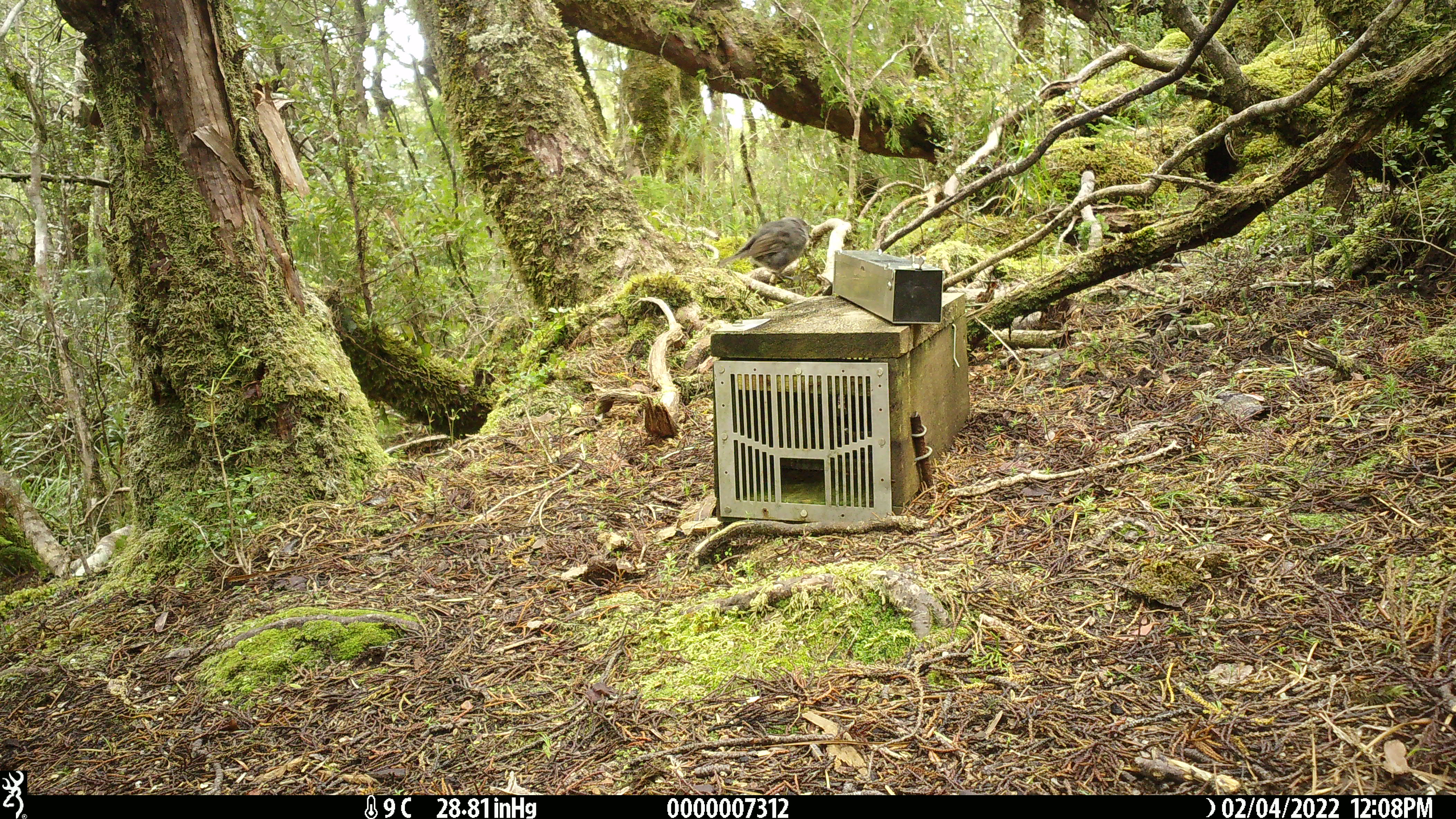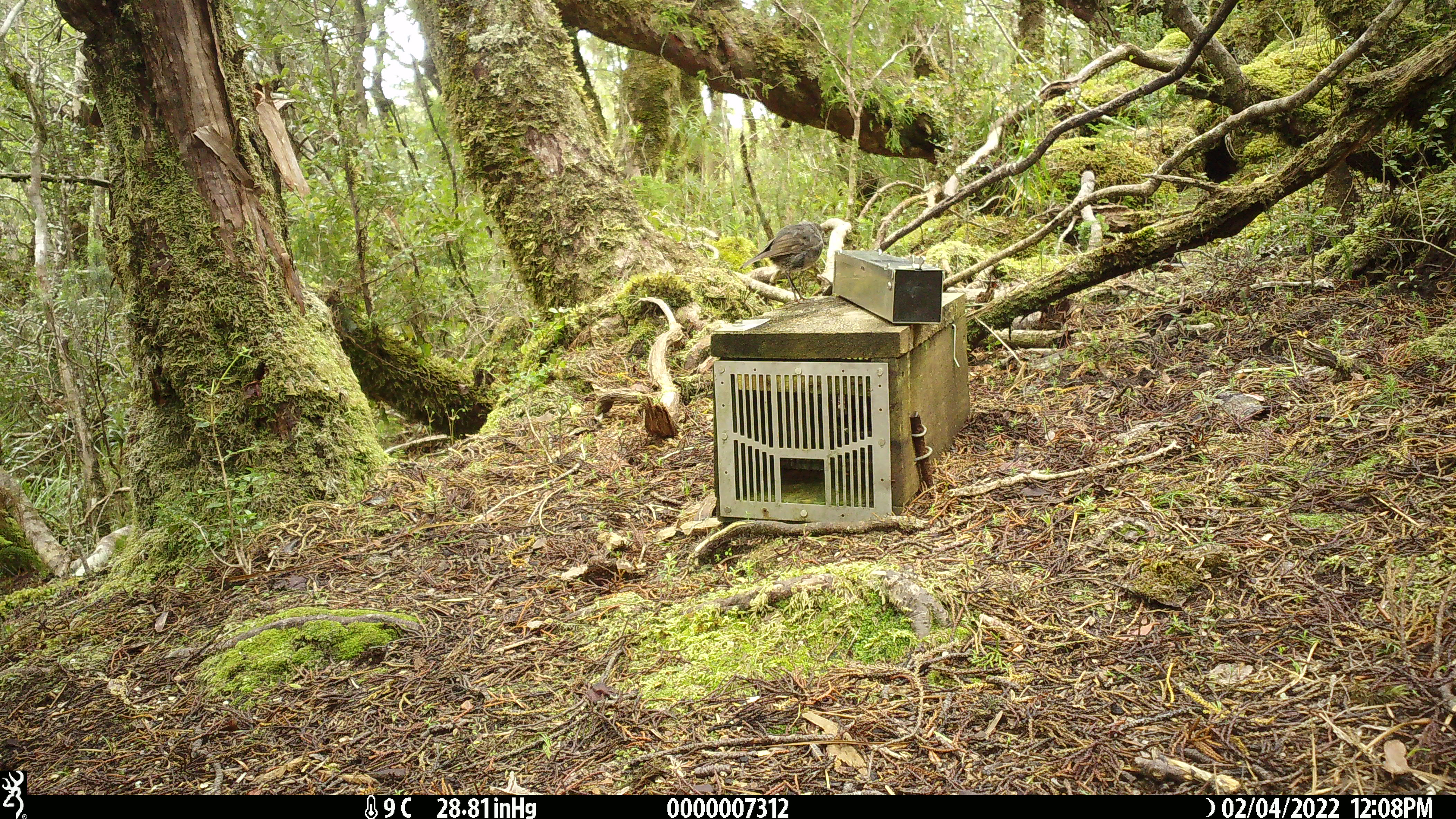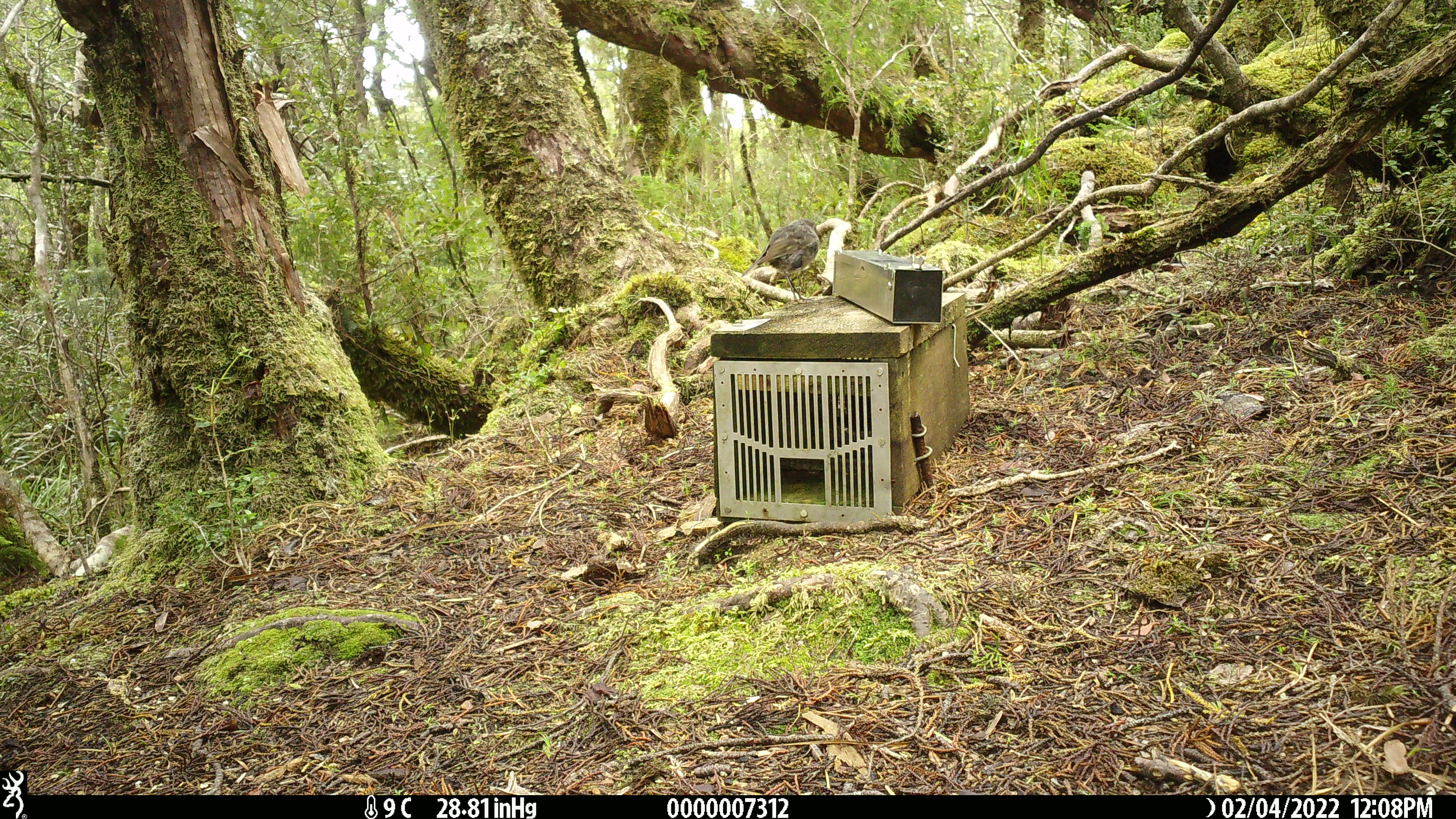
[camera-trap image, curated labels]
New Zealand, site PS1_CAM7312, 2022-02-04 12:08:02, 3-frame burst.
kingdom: Animalia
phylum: Chordata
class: Aves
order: Passeriformes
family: Petroicidae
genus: Petroica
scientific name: Petroica australis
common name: new zealand robin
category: robin